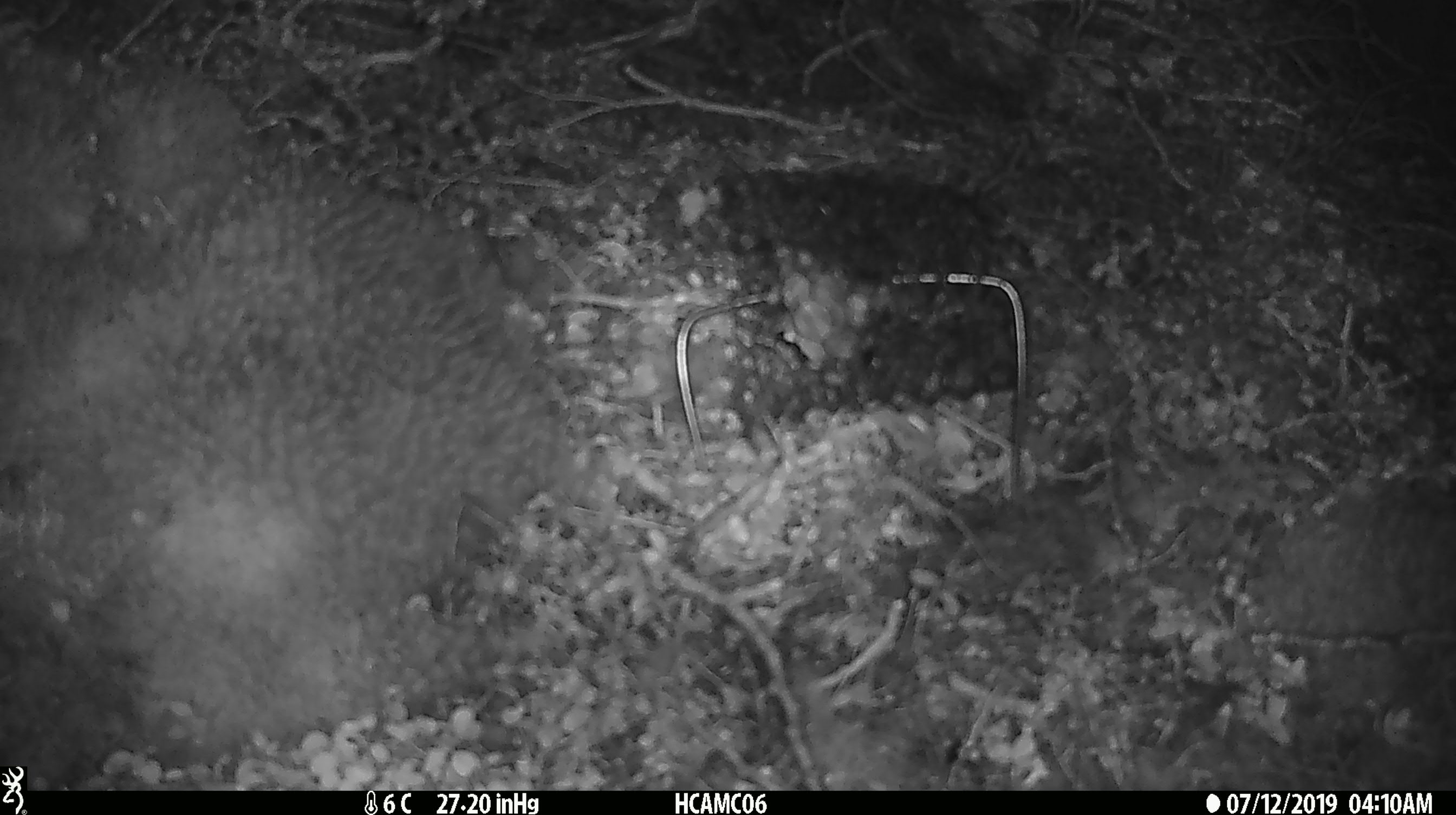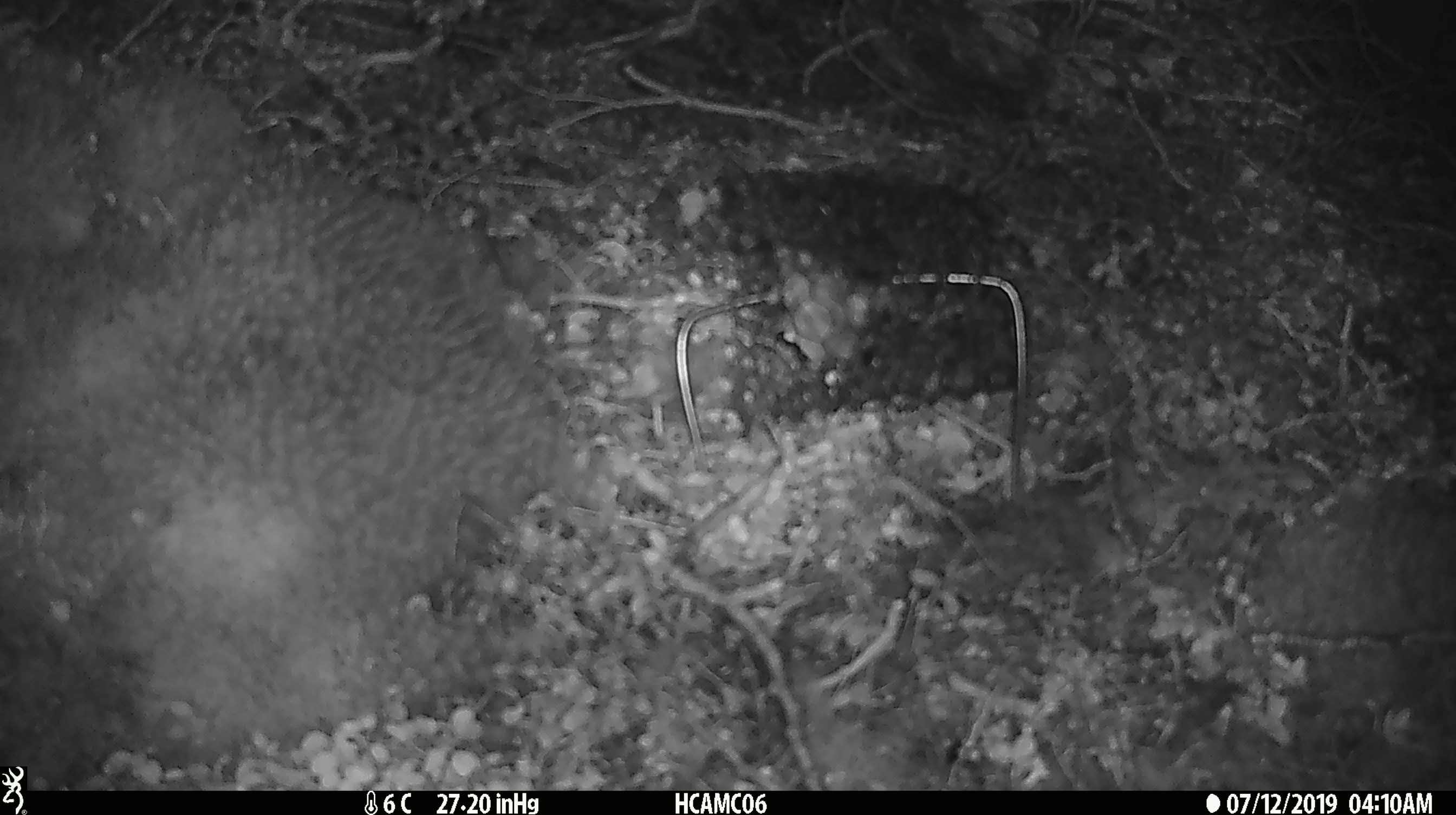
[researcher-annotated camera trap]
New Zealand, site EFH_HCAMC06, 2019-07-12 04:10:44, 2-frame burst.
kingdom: Animalia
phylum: Chordata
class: Mammalia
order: Rodentia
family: Muridae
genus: Mus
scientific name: Mus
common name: mouse